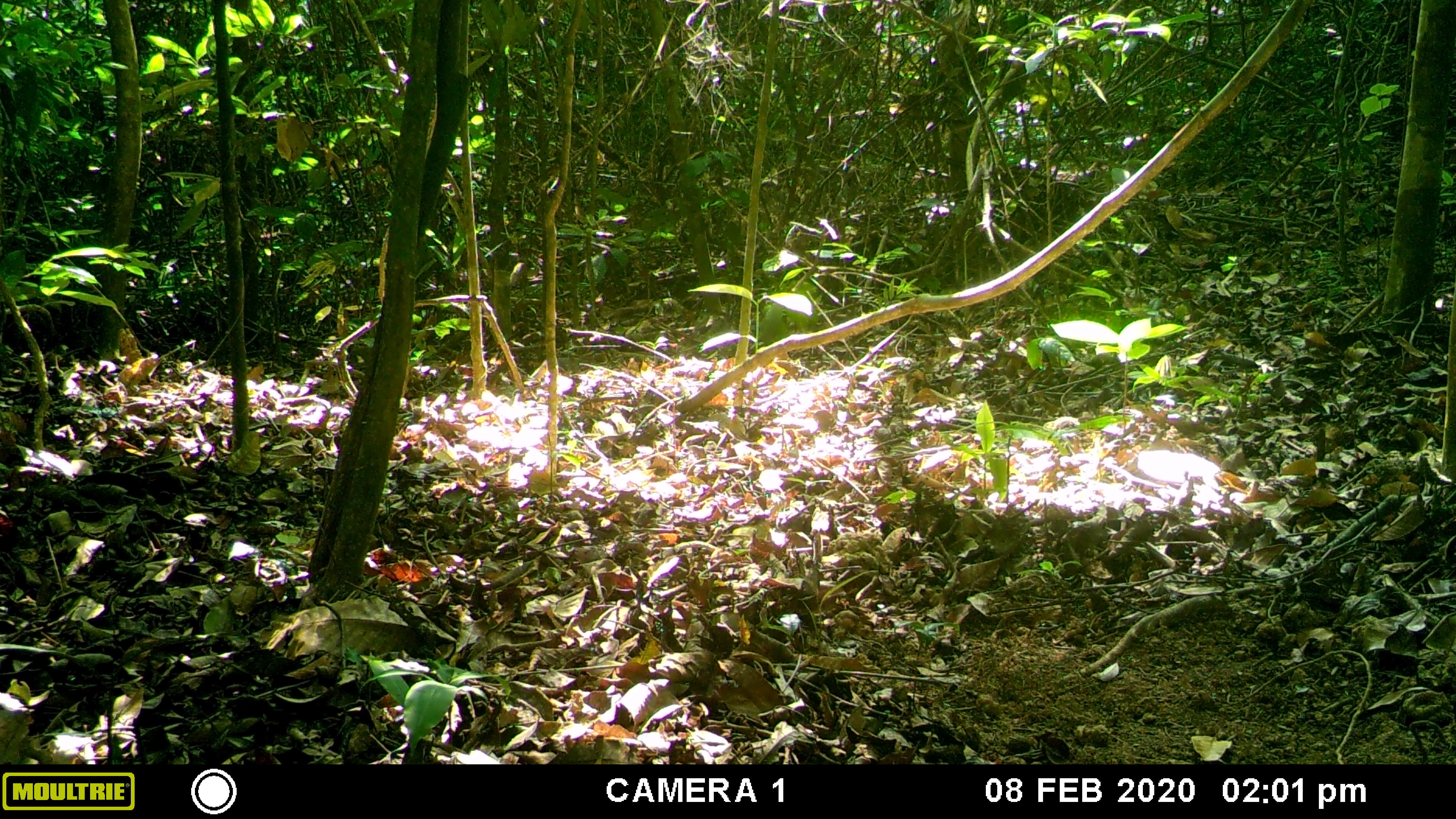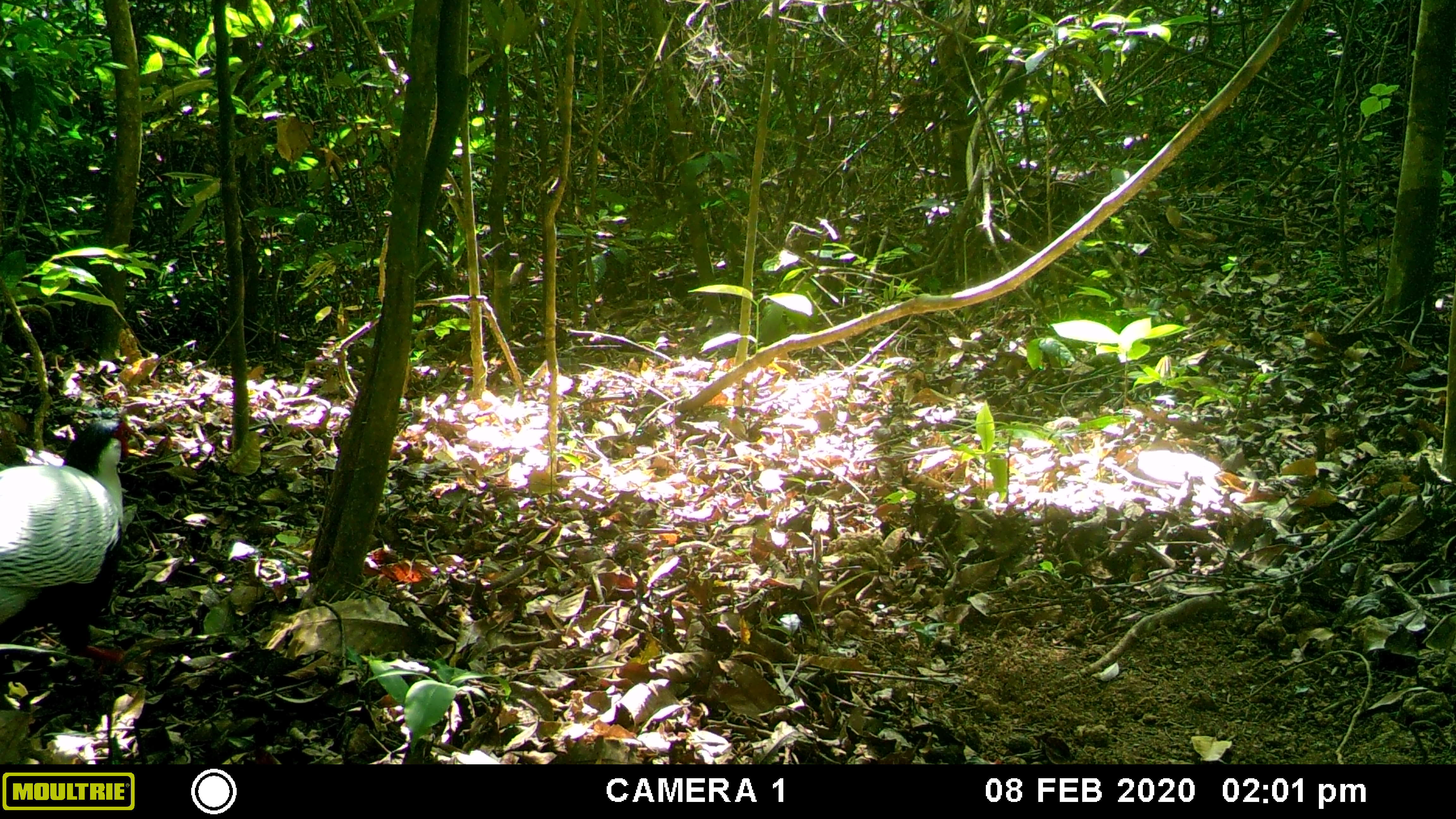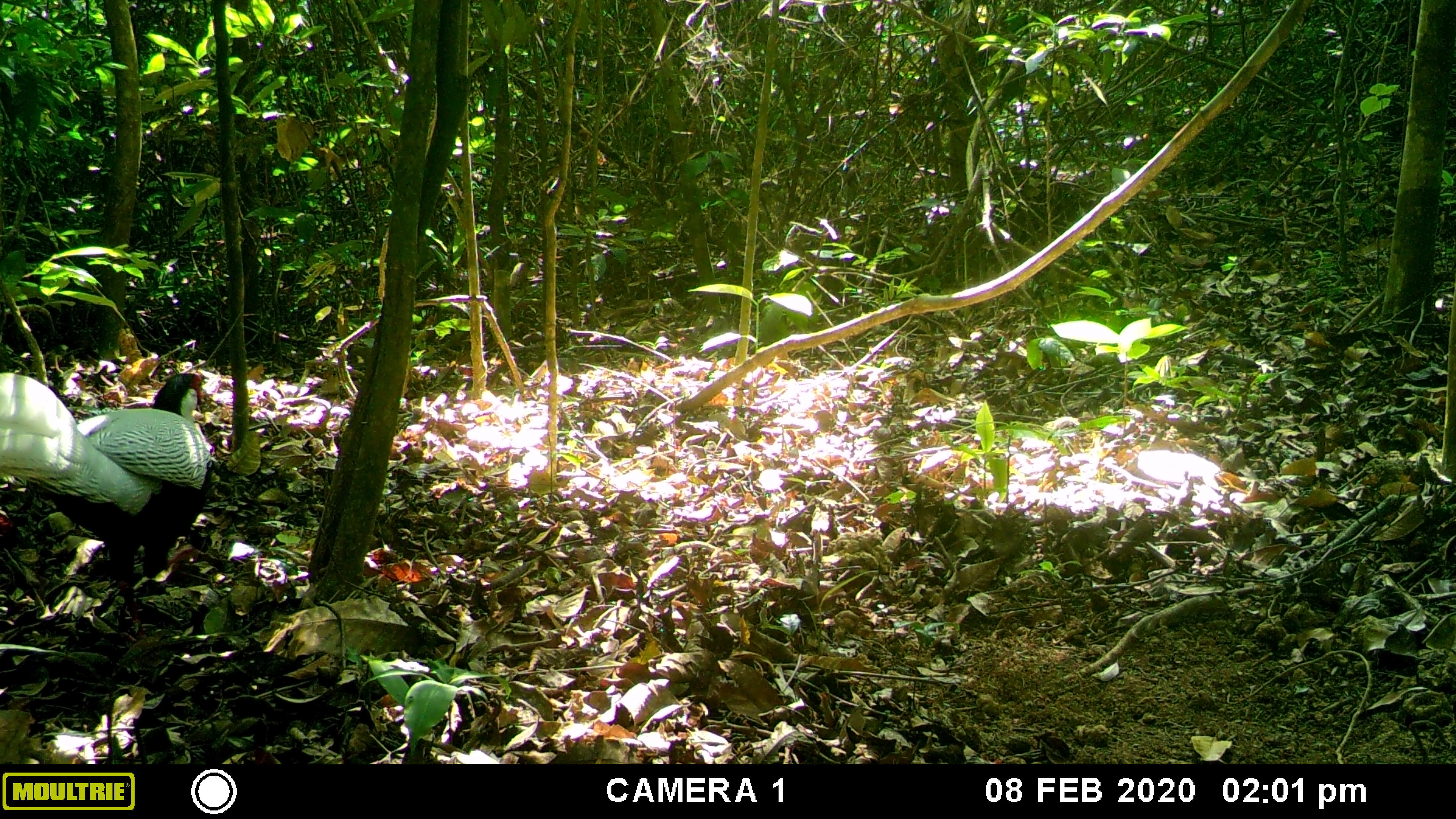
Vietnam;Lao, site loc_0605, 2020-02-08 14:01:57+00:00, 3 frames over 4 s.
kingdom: Animalia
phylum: Chordata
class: Aves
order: Galliformes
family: Phasianidae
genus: Lophura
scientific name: Lophura nycthemera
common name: silver pheasant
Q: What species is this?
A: Silver pheasant (Lophura nycthemera).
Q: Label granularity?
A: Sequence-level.